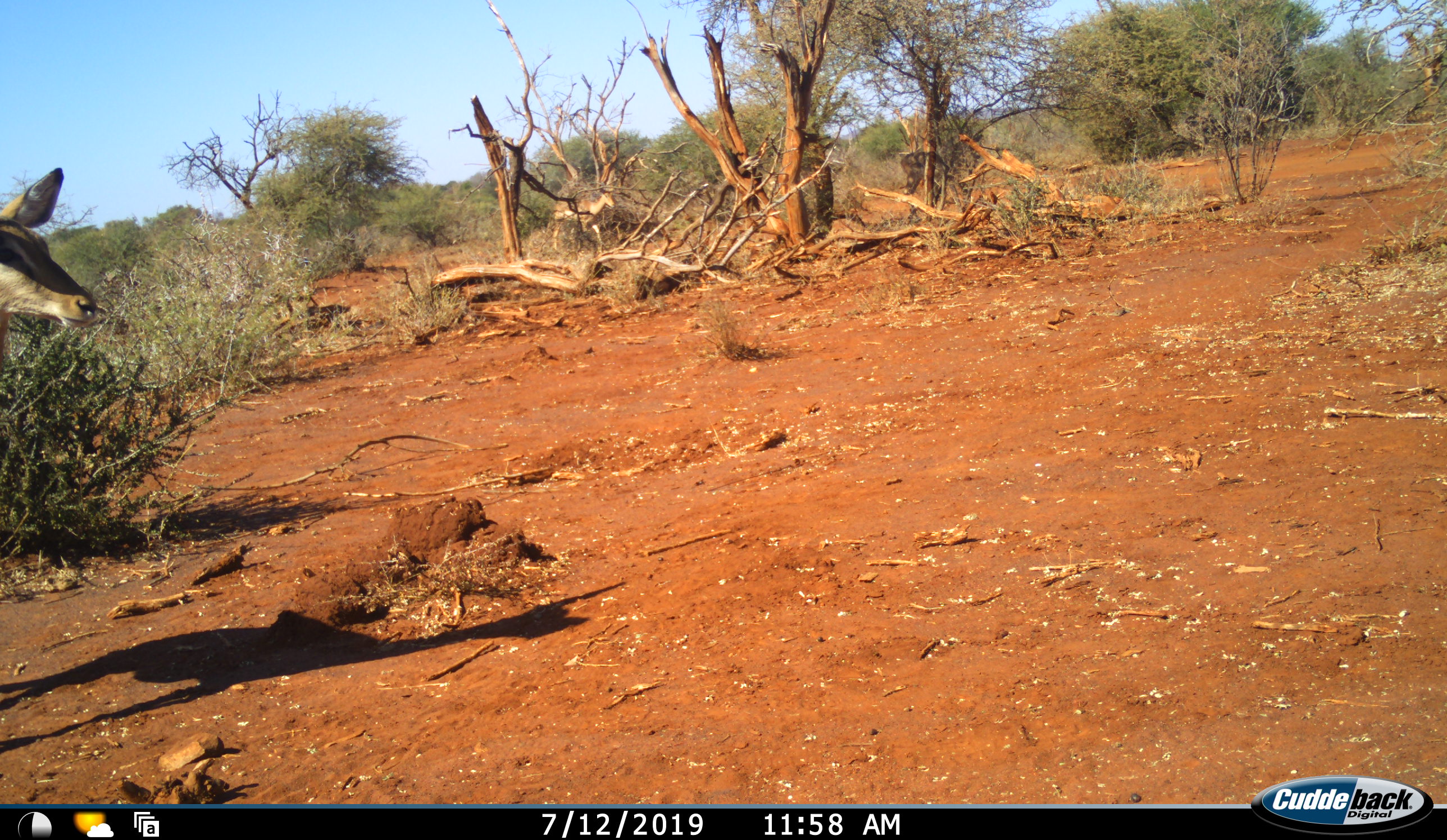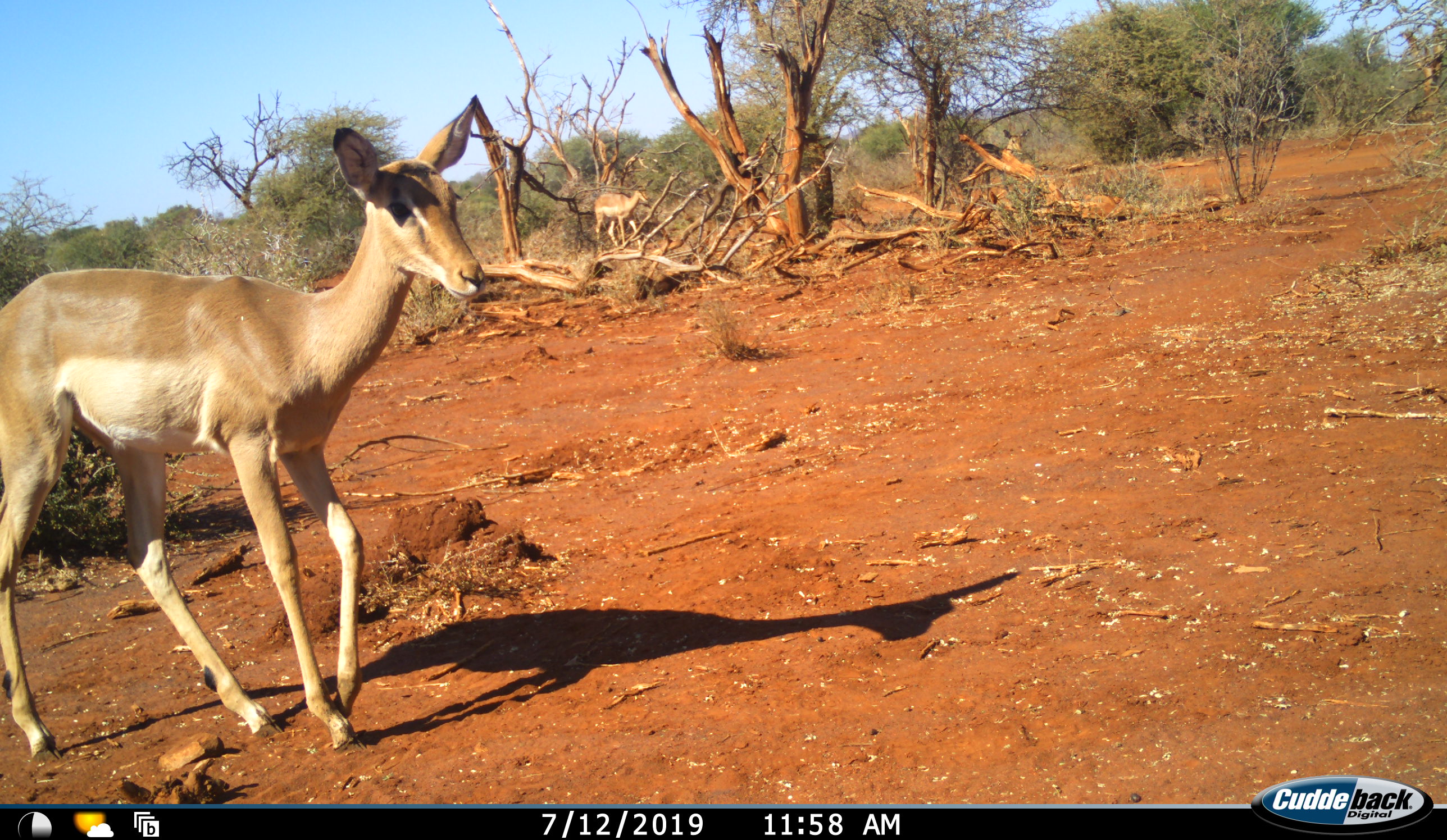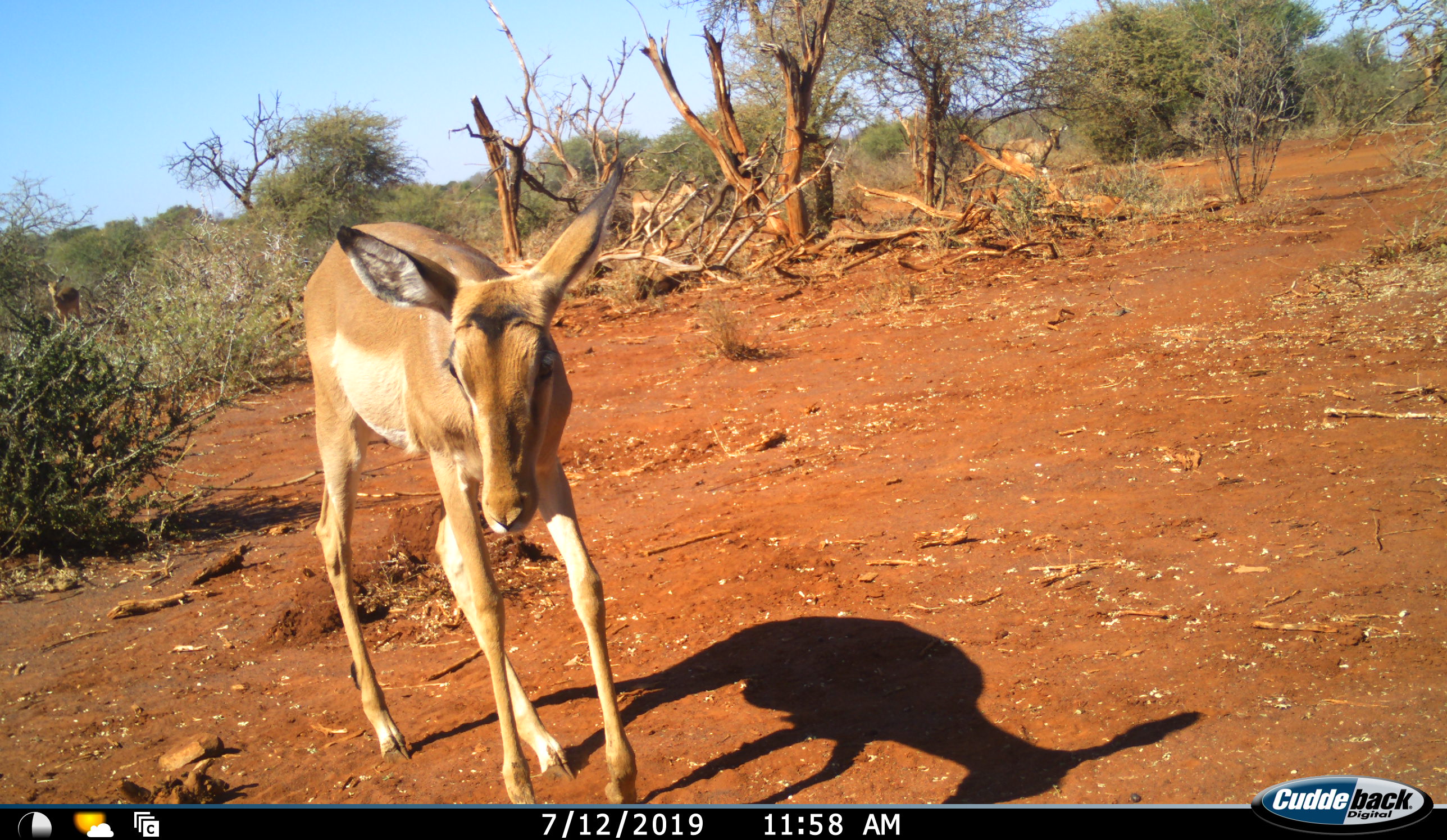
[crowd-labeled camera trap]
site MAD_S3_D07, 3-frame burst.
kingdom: Animalia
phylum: Chordata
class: Mammalia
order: Artiodactyla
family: Bovidae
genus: Aepyceros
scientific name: Aepyceros melampus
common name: impala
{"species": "impala (Aepyceros melampus)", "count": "2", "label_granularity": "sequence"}